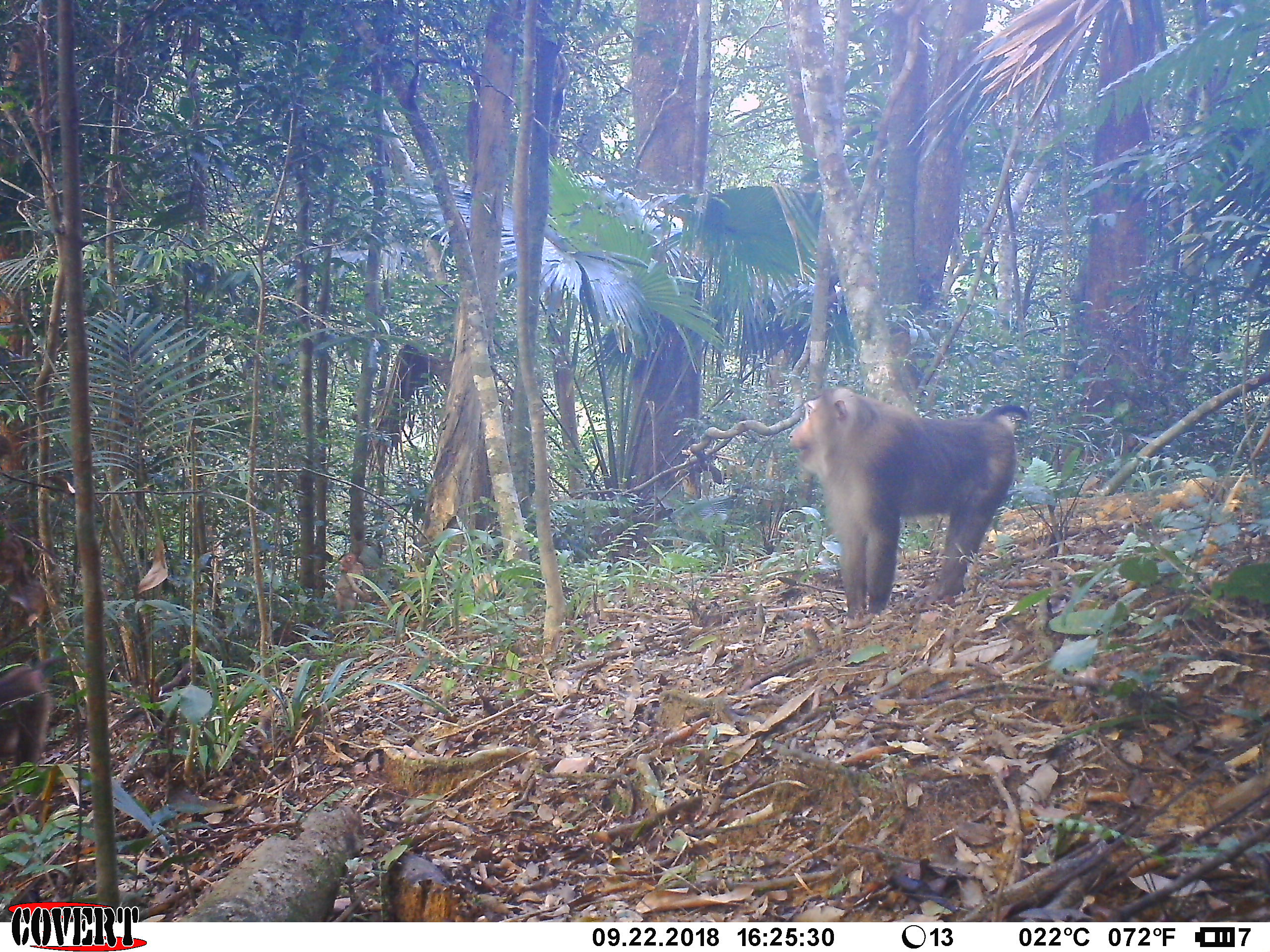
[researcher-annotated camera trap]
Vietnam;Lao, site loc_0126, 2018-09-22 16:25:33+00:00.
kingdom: Animalia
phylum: Chordata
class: Mammalia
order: Primates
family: Cercopithecidae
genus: Macaca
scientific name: Macaca nemestrina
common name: pig-tailed macaque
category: pig tailed macaque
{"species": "pig tailed macaque (pig-tailed macaque) (Macaca nemestrina)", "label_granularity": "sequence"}